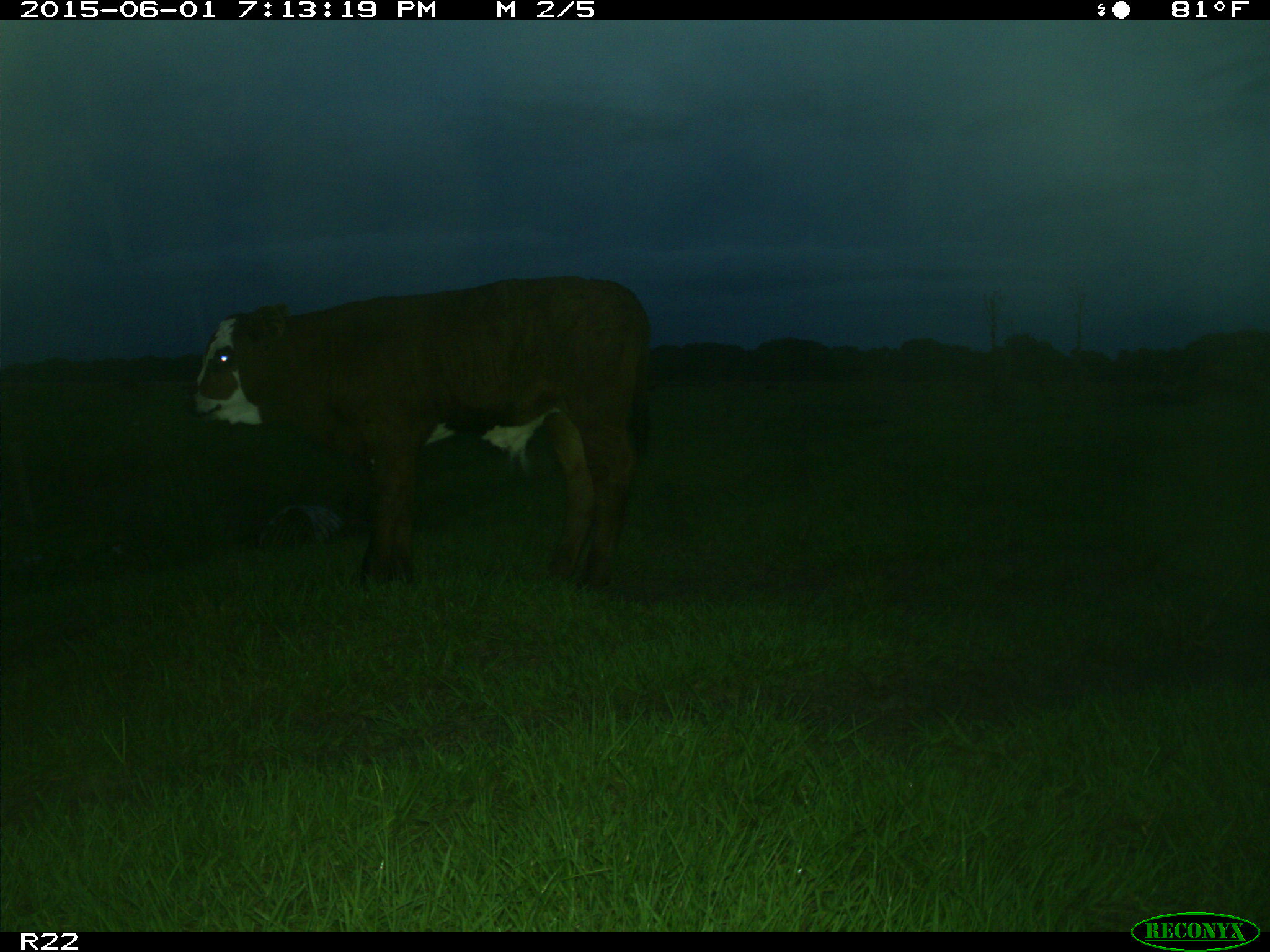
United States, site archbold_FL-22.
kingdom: Animalia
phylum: Chordata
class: Mammalia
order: Artiodactyla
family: Bovidae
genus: Bos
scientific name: Bos taurus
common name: domestic cow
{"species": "Bos taurus (domestic cow)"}